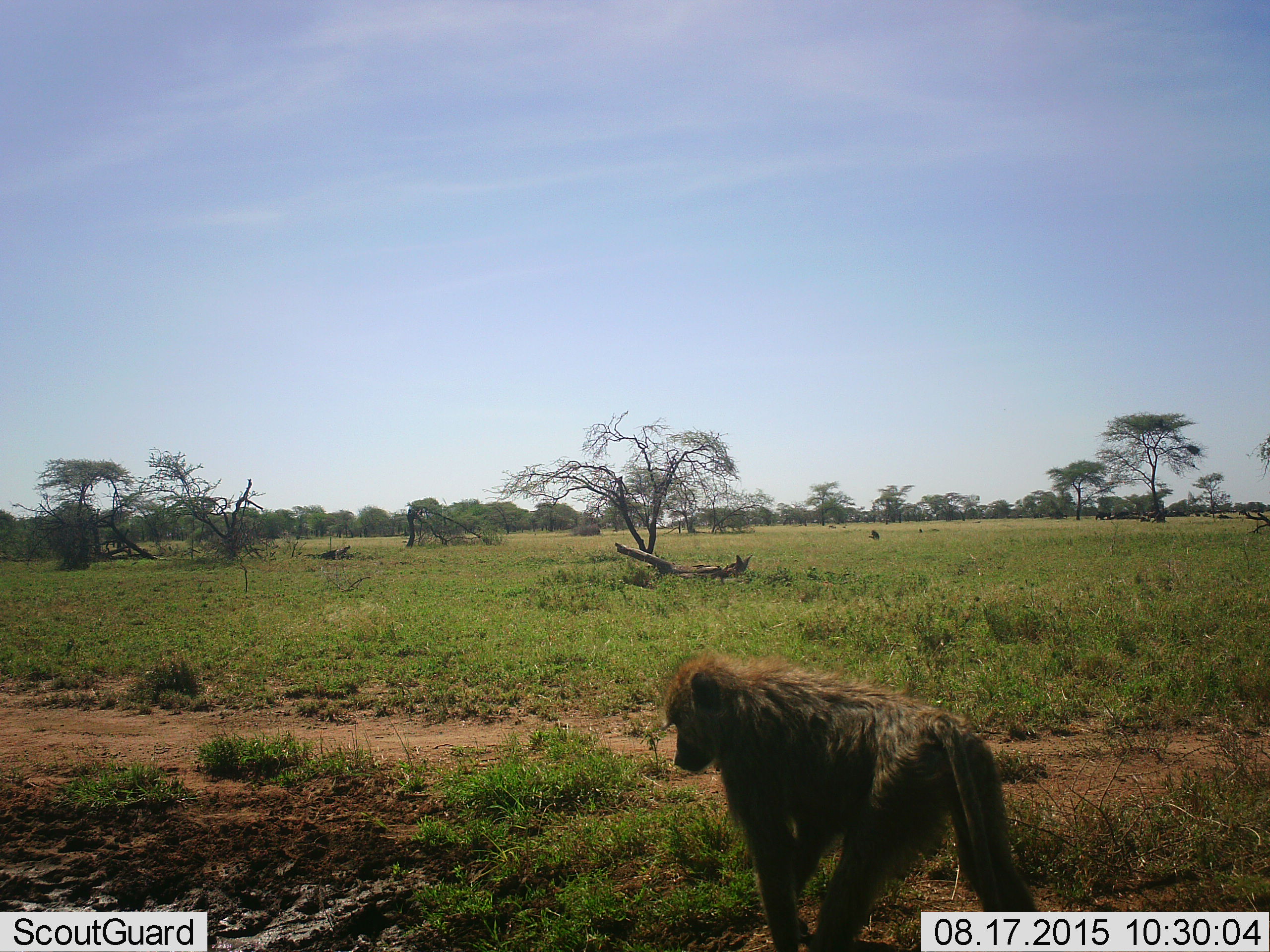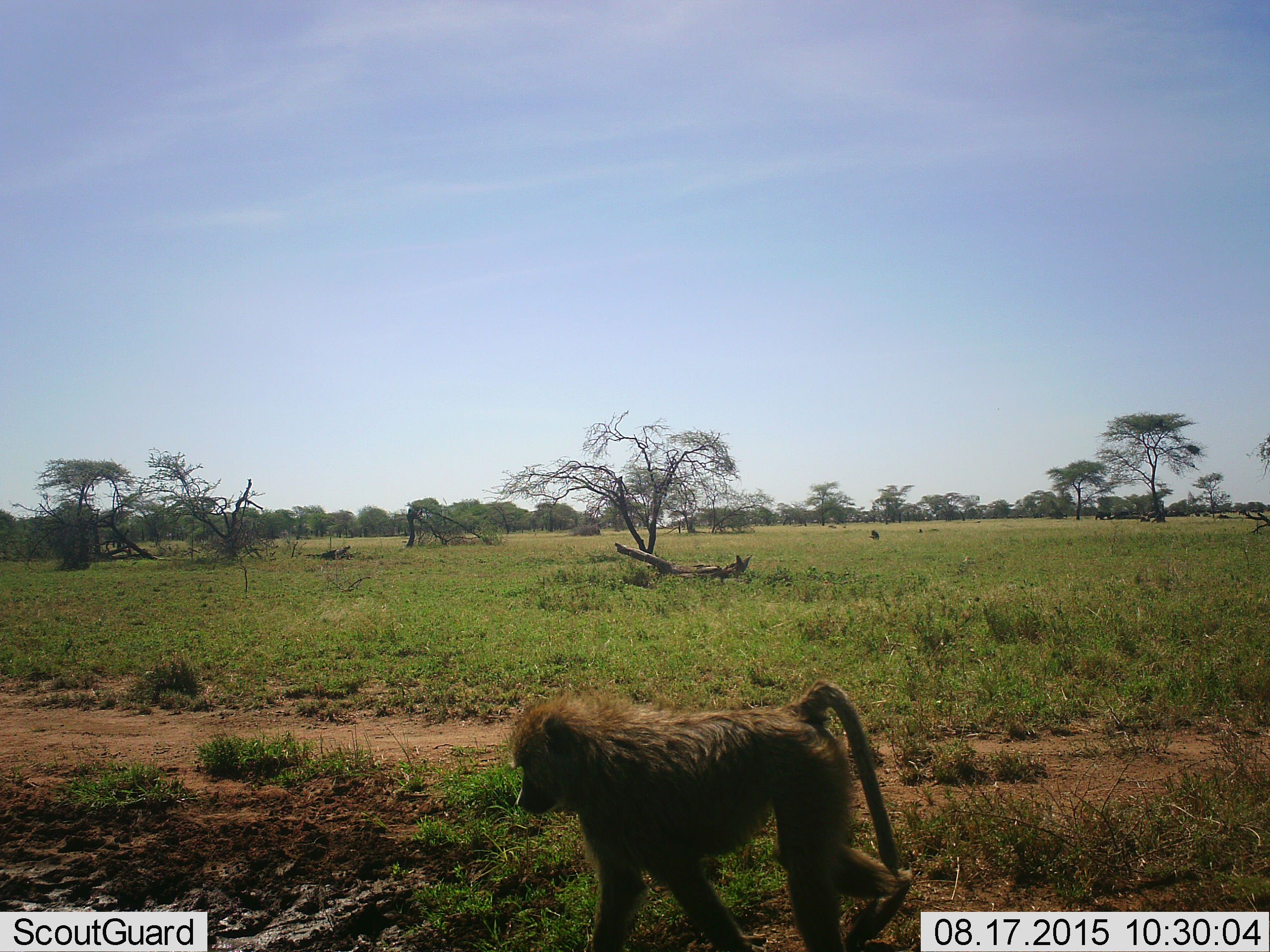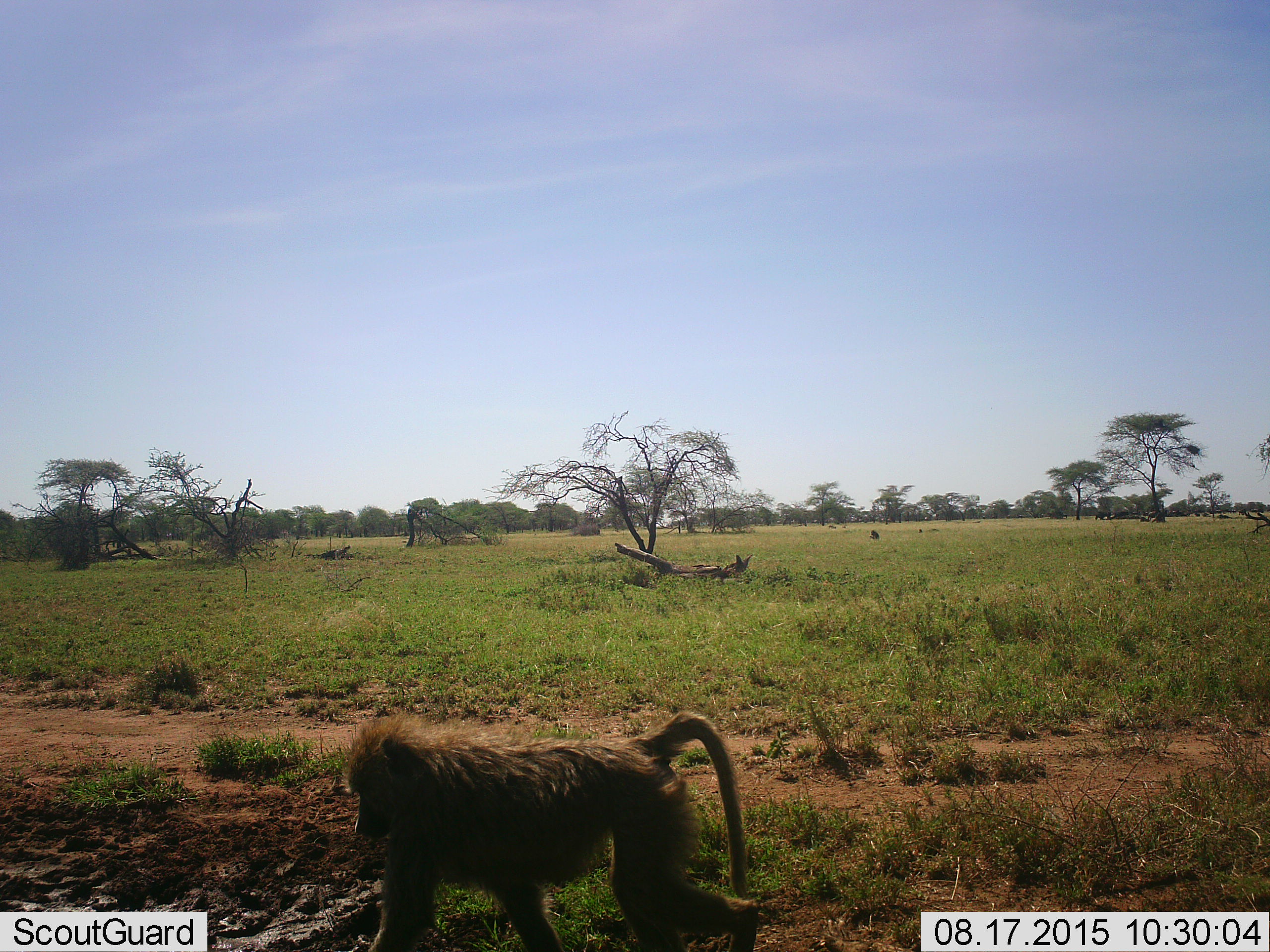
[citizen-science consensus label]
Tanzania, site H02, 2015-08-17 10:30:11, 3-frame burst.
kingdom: Animalia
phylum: Chordata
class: Mammalia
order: Primates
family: Cercopithecidae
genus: Papio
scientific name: Papio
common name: baboon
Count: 1.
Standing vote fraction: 20%.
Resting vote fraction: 10%.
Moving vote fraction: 90%.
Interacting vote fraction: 0%.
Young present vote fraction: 0%.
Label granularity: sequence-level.